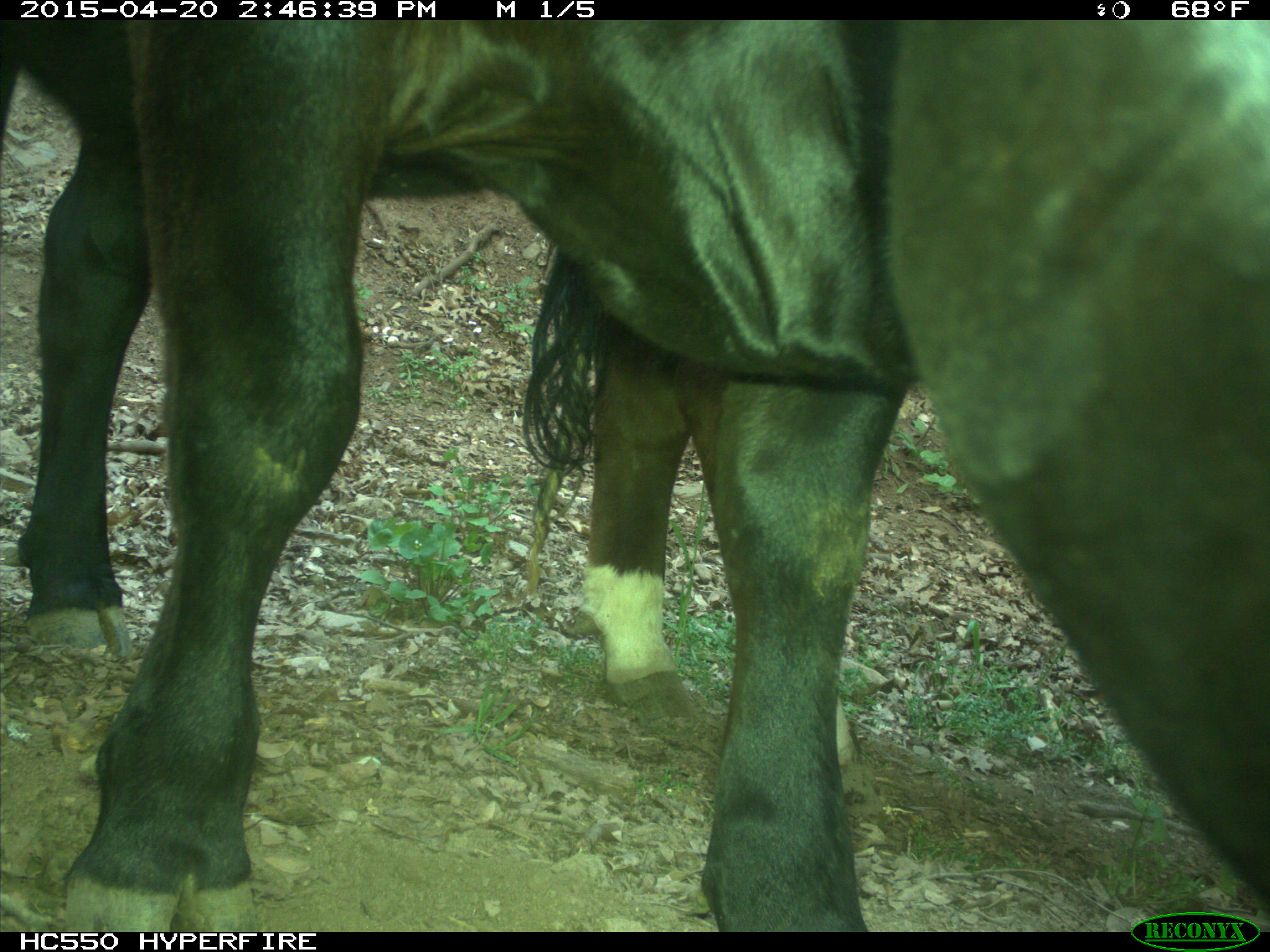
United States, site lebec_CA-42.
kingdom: Animalia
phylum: Chordata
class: Mammalia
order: Artiodactyla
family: Bovidae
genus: Bos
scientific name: Bos taurus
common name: domestic cow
Bos taurus (domestic cow).